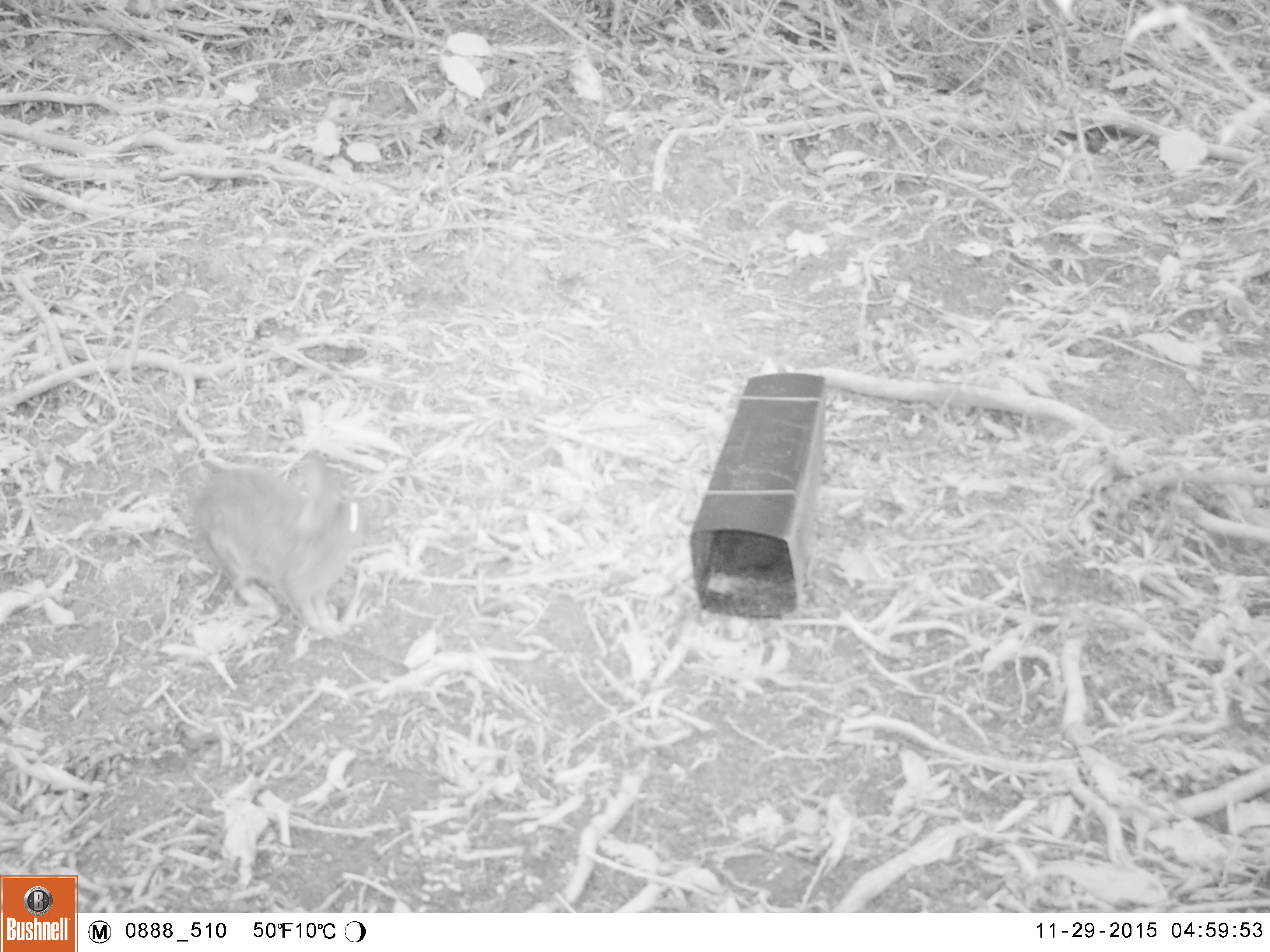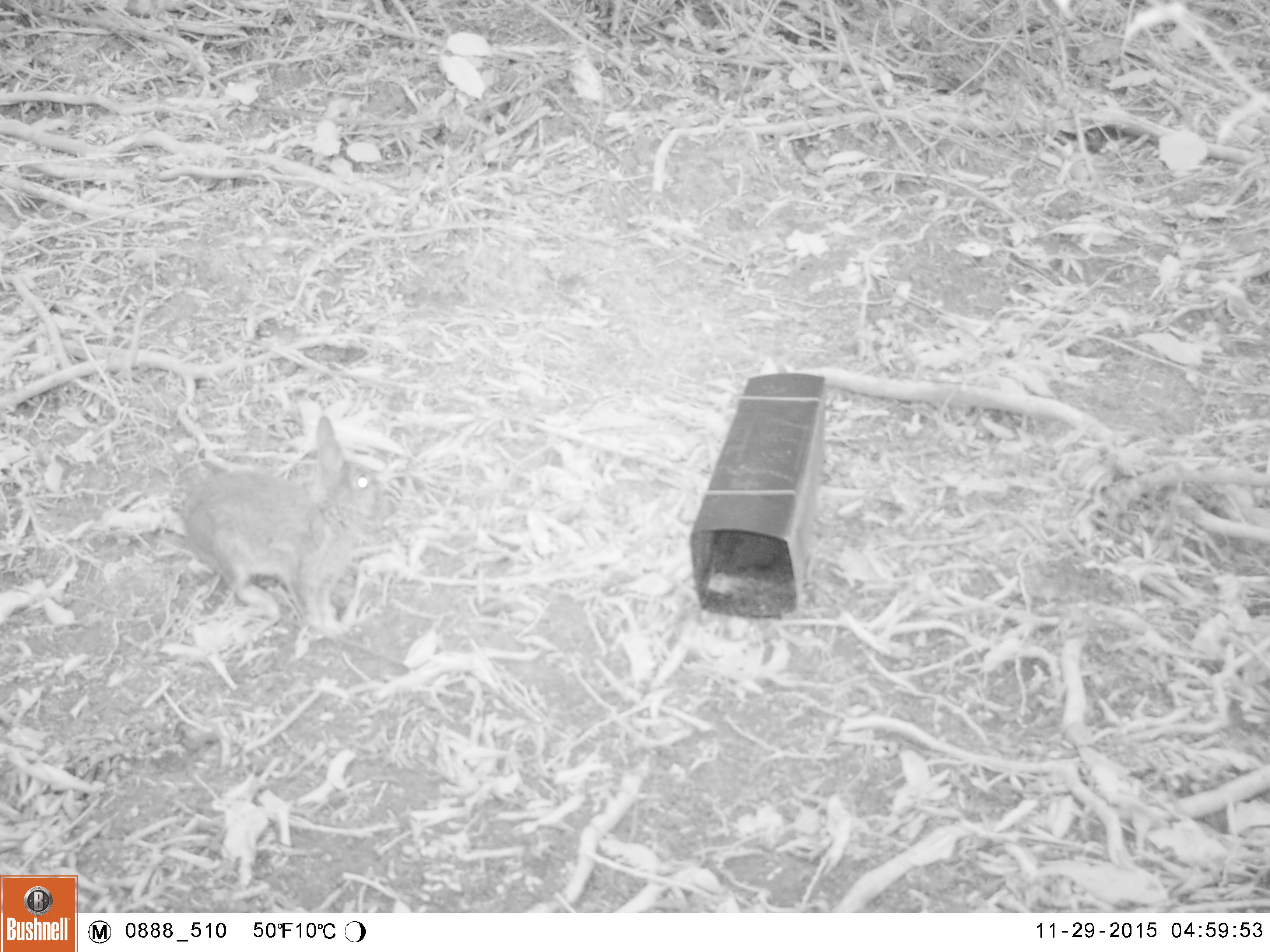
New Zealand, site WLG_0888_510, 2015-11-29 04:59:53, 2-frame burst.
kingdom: Animalia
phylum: Chordata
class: Mammalia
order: Lagomorpha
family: Leporidae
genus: Oryctolagus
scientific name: Oryctolagus cuniculus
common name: european rabbit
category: rabbit